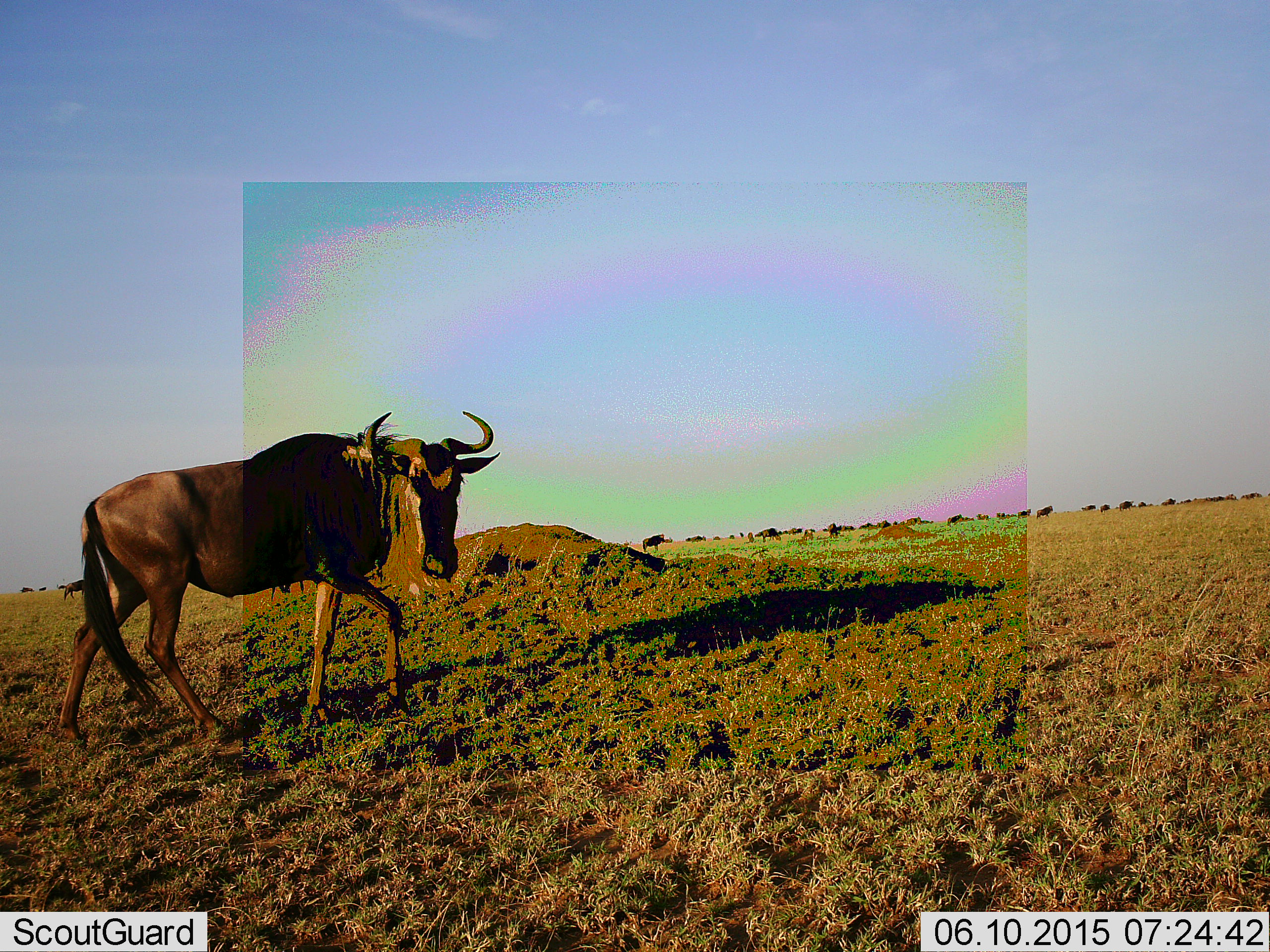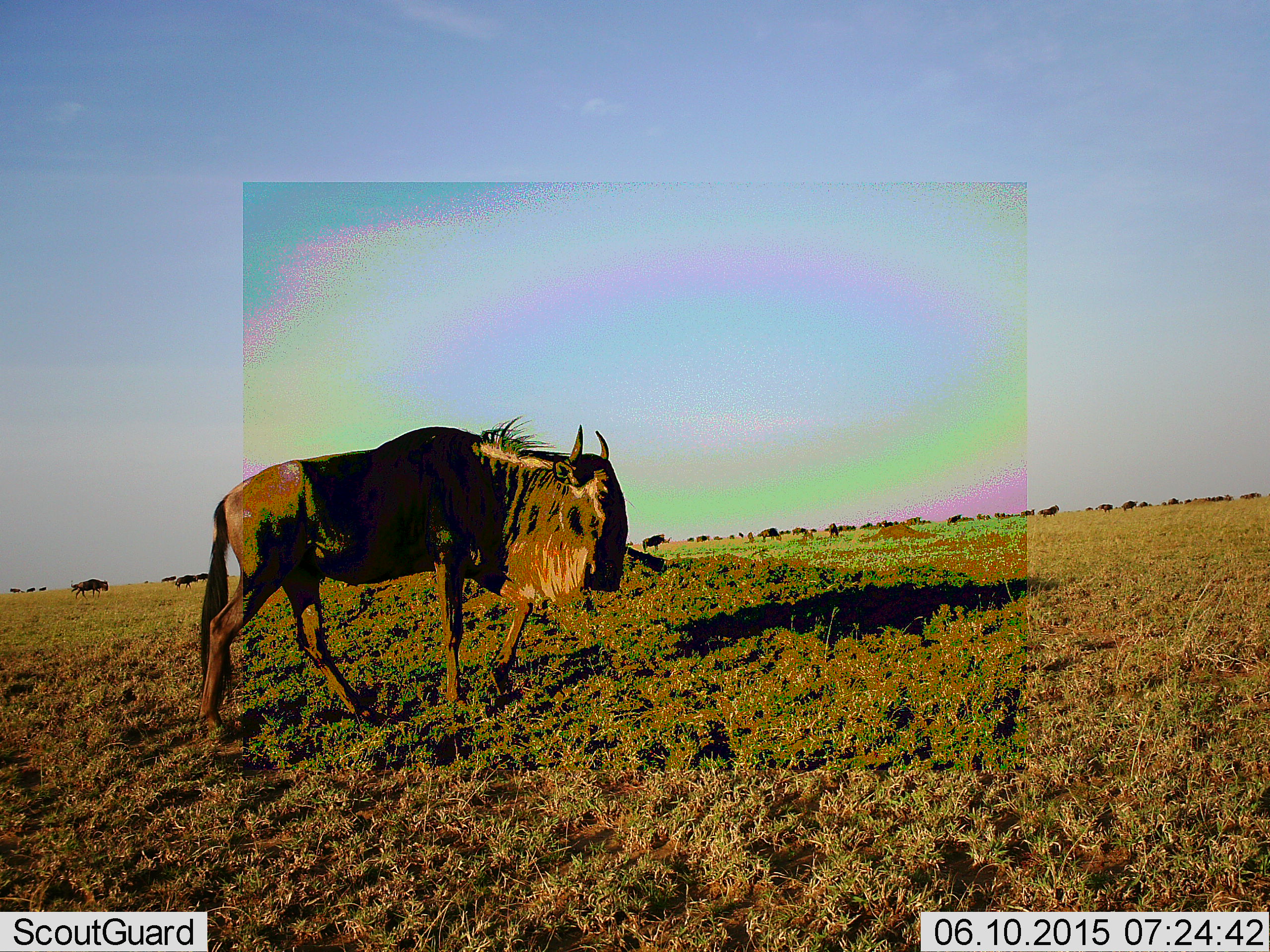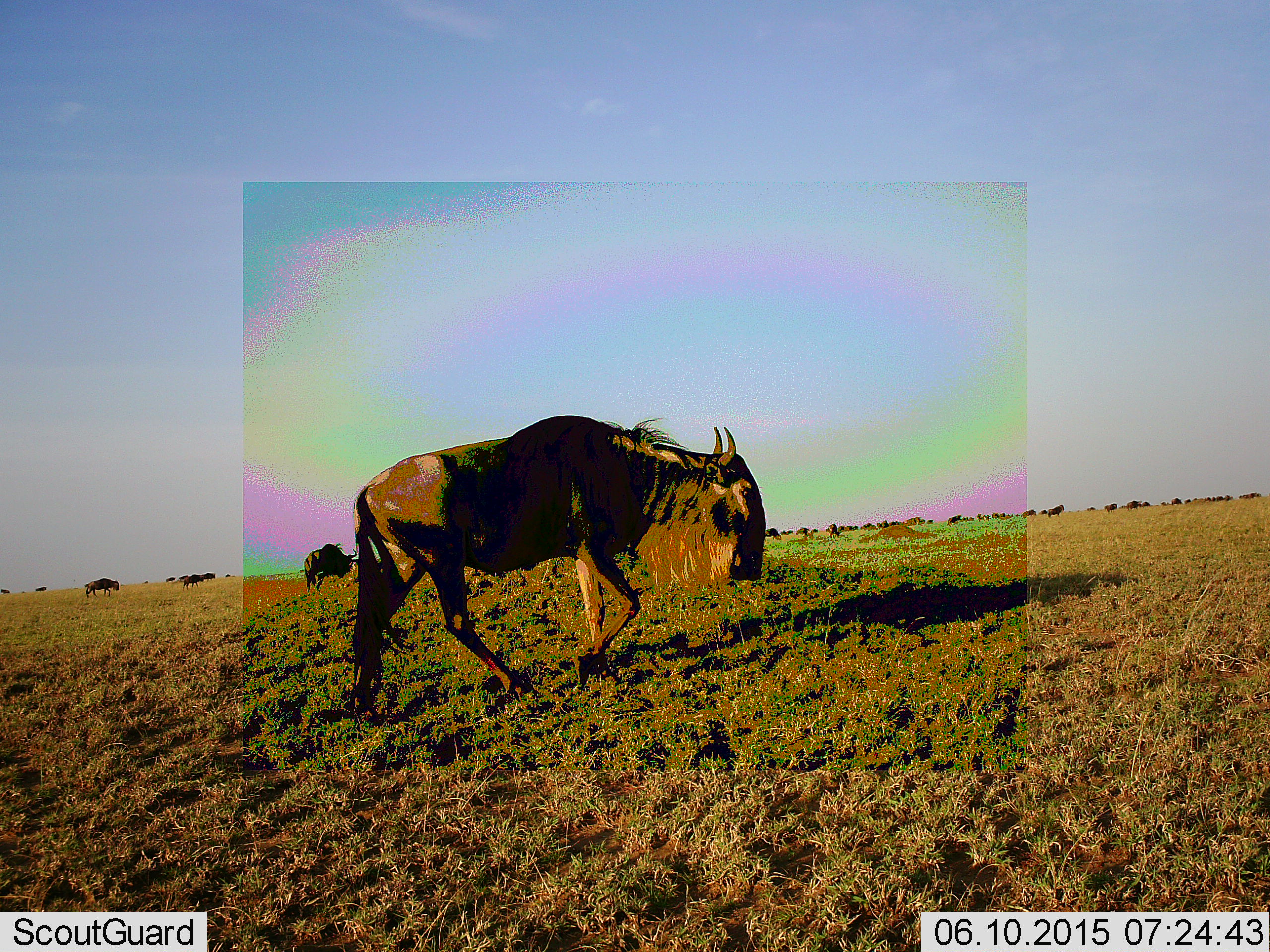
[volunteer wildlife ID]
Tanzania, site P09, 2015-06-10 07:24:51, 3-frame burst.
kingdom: Animalia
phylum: Chordata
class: Mammalia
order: Artiodactyla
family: Bovidae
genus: Connochaetes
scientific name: Connochaetes taurinus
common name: blue wildebeest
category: wildebeest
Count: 11-50.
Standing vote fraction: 50%.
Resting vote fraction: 0%.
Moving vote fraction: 80%.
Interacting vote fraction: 0%.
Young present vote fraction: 0%.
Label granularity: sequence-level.